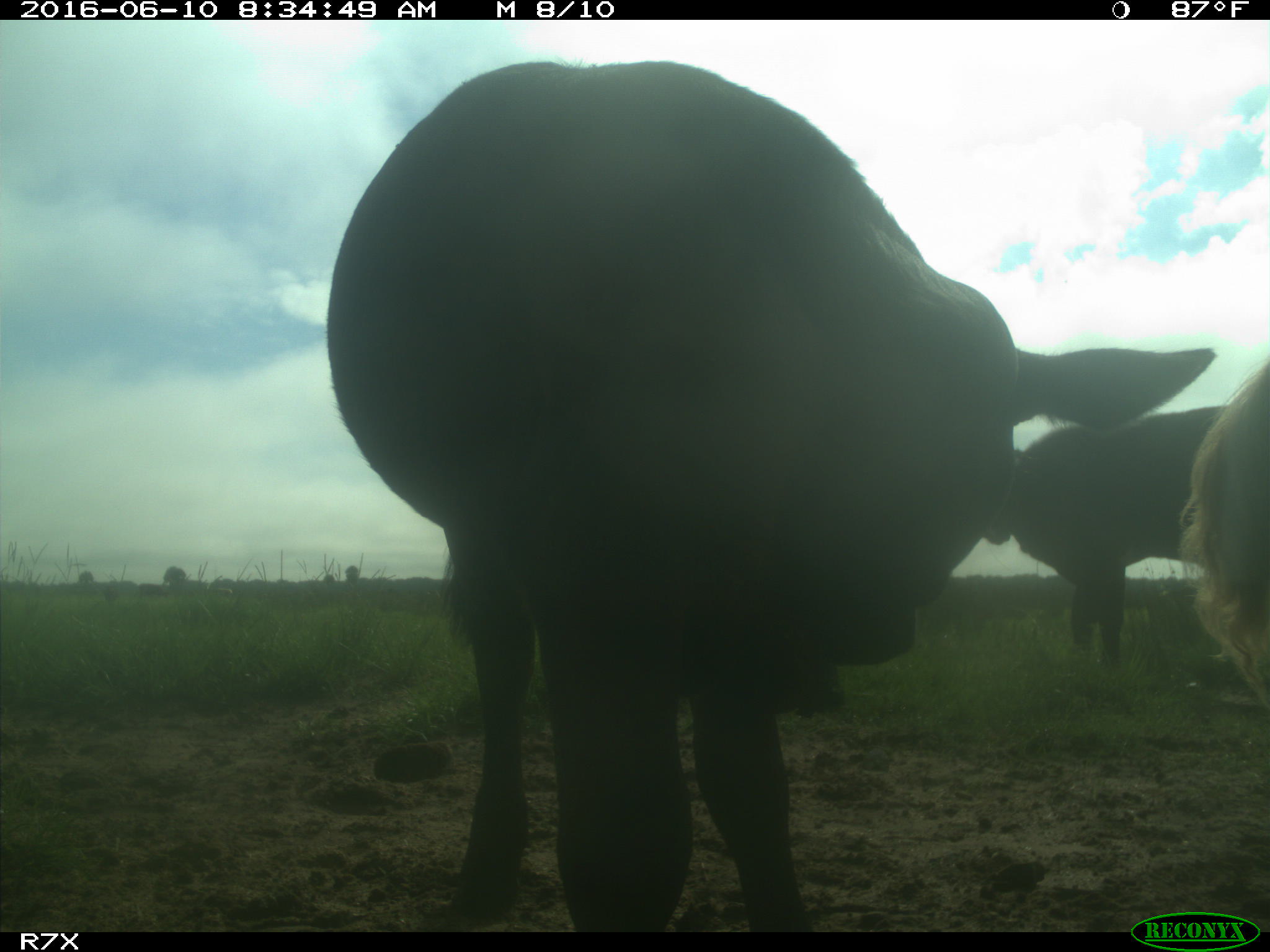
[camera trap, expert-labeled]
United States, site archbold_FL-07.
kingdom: Animalia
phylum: Chordata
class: Mammalia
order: Artiodactyla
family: Bovidae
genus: Bos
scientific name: Bos taurus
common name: domestic cow